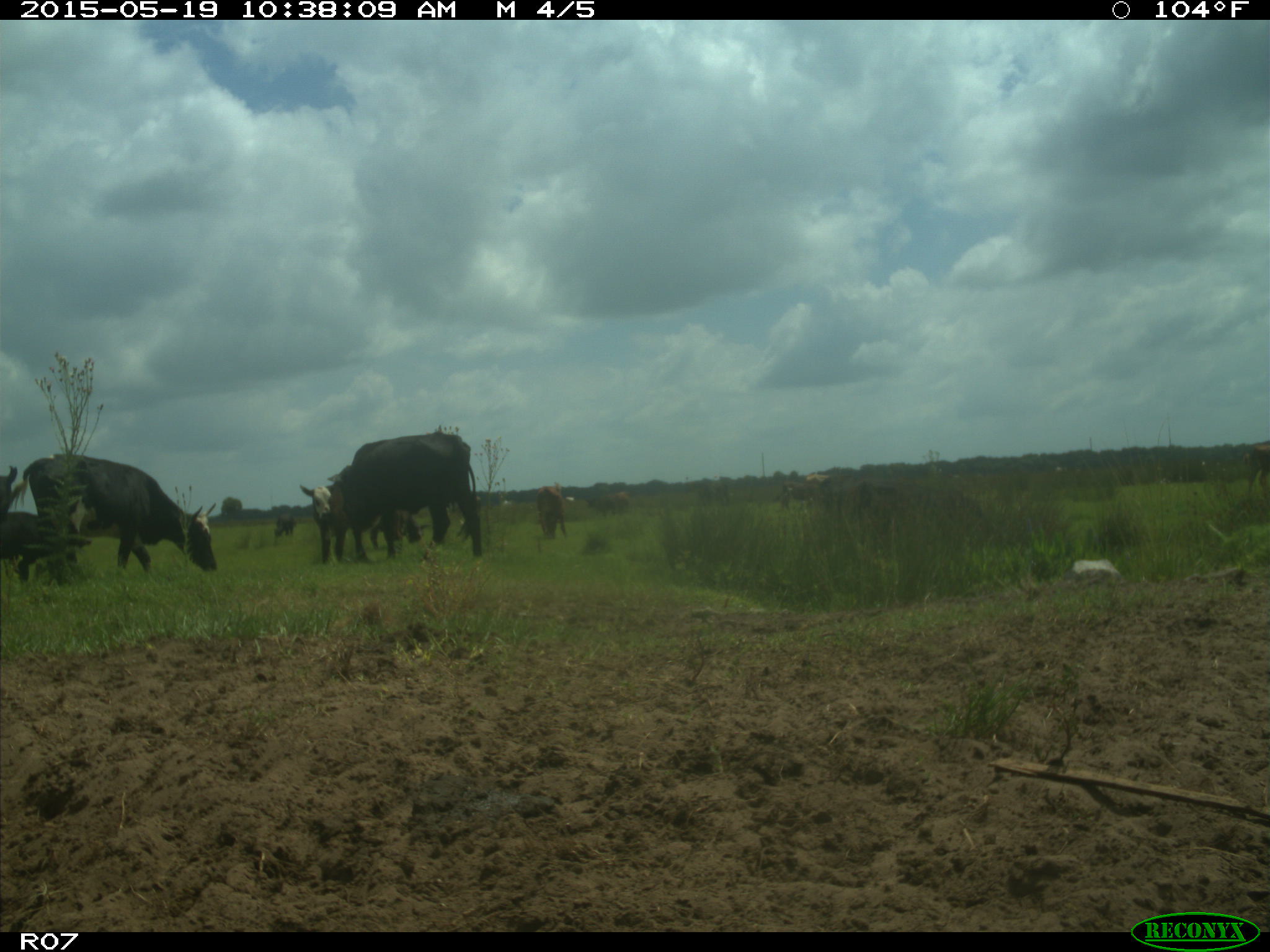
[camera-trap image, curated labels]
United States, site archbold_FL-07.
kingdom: Animalia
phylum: Chordata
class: Mammalia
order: Artiodactyla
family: Bovidae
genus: Bos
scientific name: Bos taurus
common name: domestic cow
Bos taurus (domestic cow).